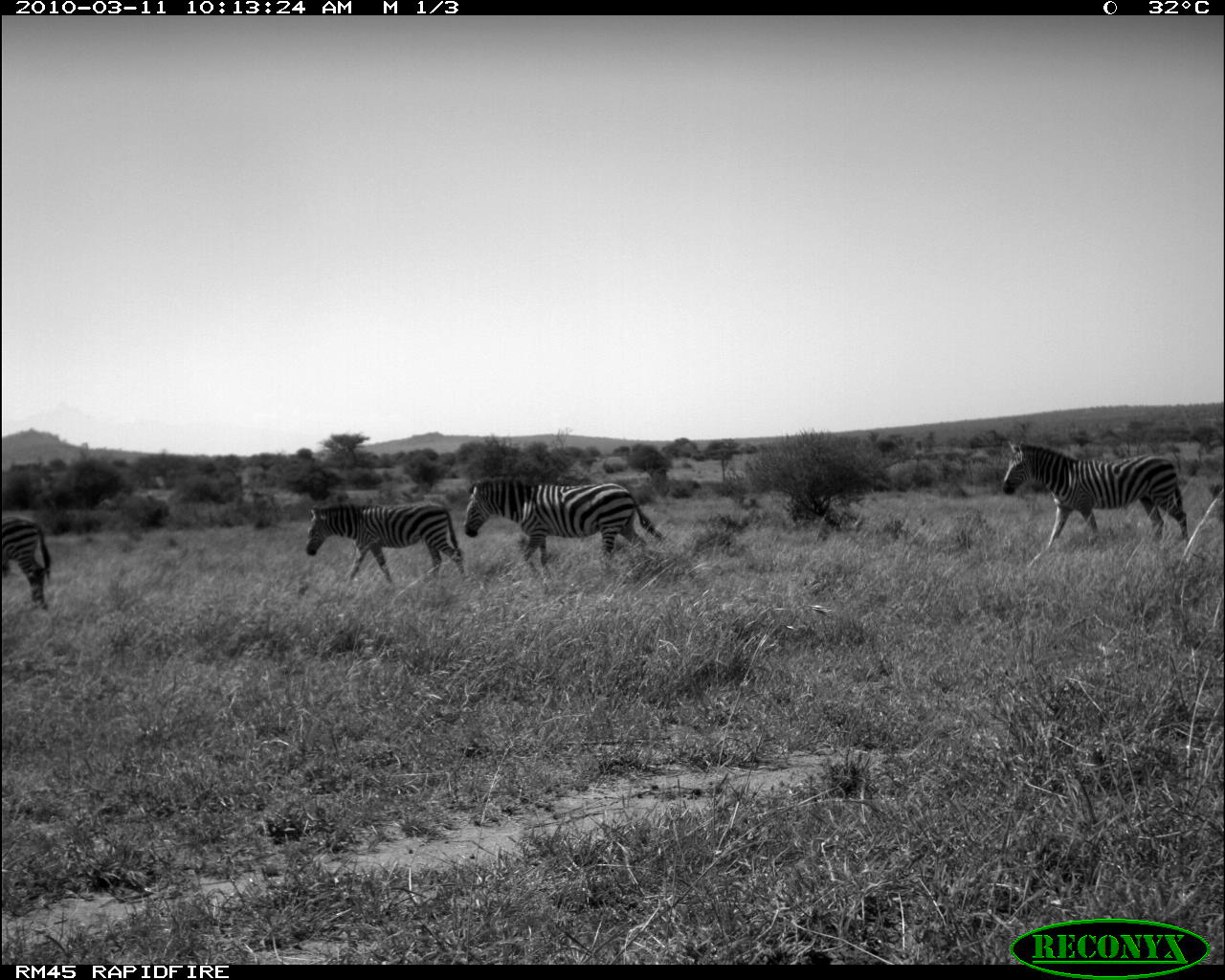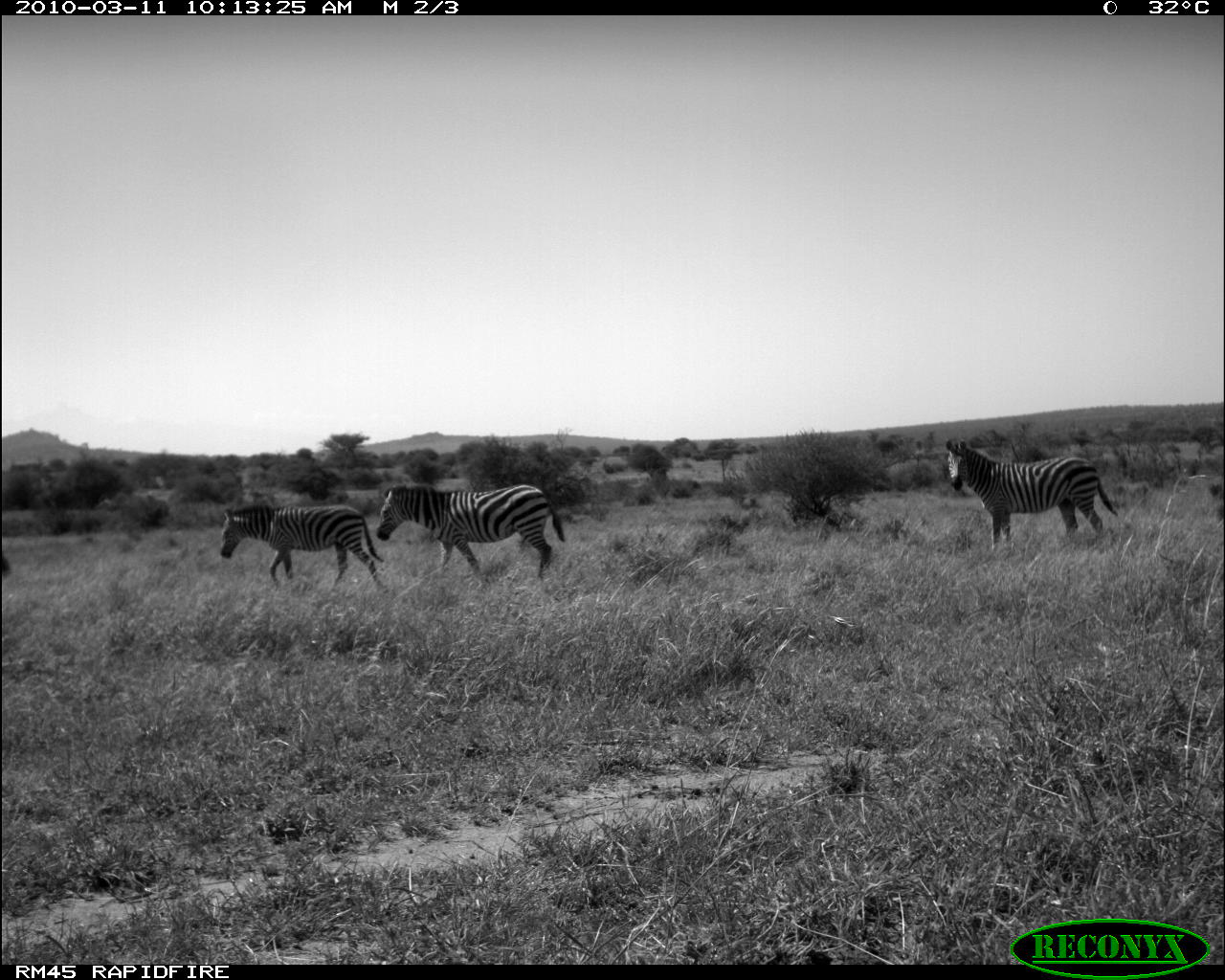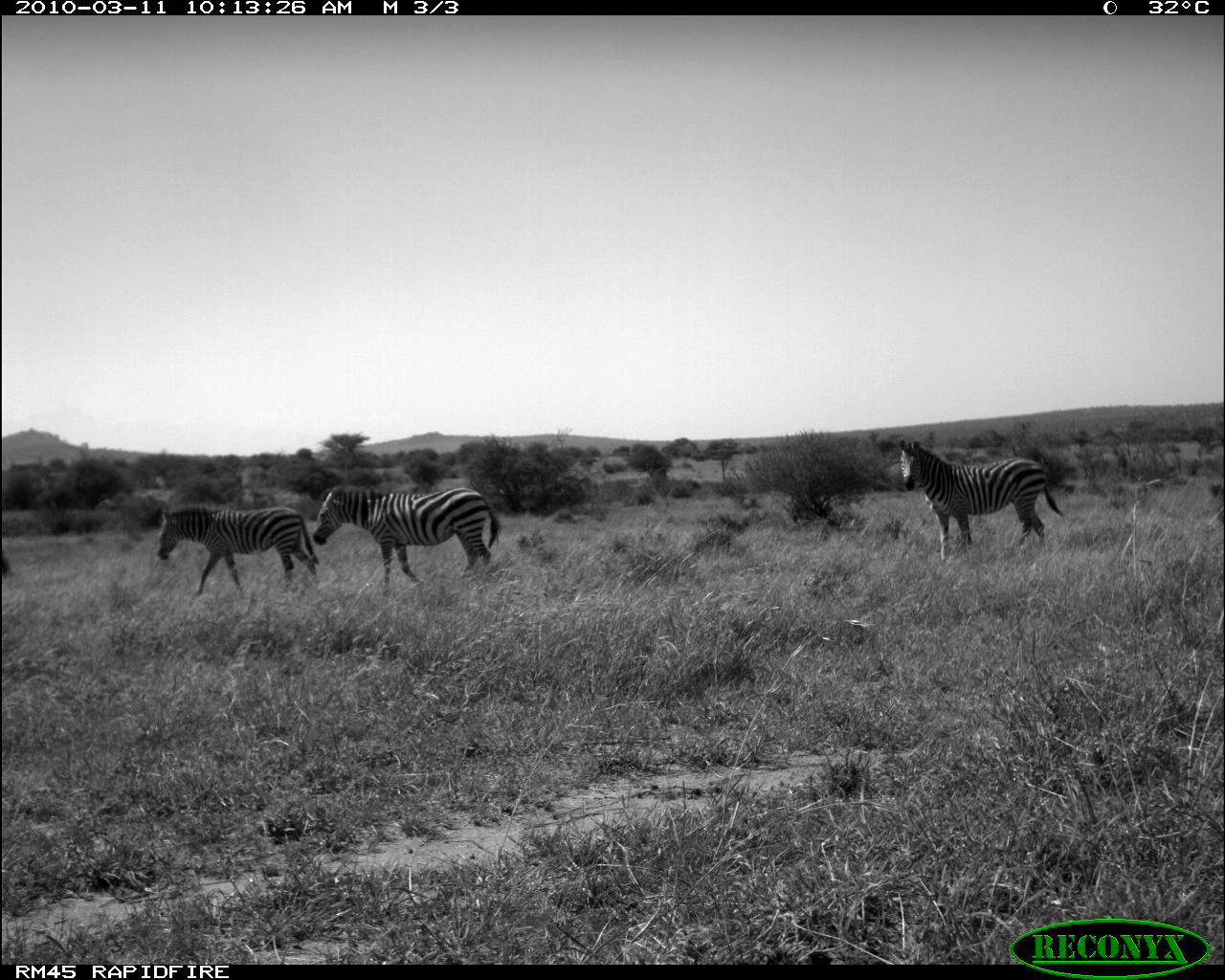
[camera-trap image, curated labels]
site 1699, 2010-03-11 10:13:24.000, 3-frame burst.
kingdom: Animalia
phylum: Chordata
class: Mammalia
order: Perissodactyla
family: Equidae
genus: Equus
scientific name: Equus quagga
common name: plains zebra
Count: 4.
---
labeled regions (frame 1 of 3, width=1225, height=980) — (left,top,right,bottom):
equus quagga: (464,477,664,592); (1002,441,1188,559); (304,502,463,589); (0,517,52,610)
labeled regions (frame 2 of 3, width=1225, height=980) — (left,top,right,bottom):
equus quagga: (377,484,566,589); (945,437,1117,549); (220,503,389,598); (0,547,15,581)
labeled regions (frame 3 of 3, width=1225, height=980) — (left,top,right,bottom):
equus quagga: (892,436,1067,571); (312,481,505,597); (156,504,318,599); (0,551,12,581)